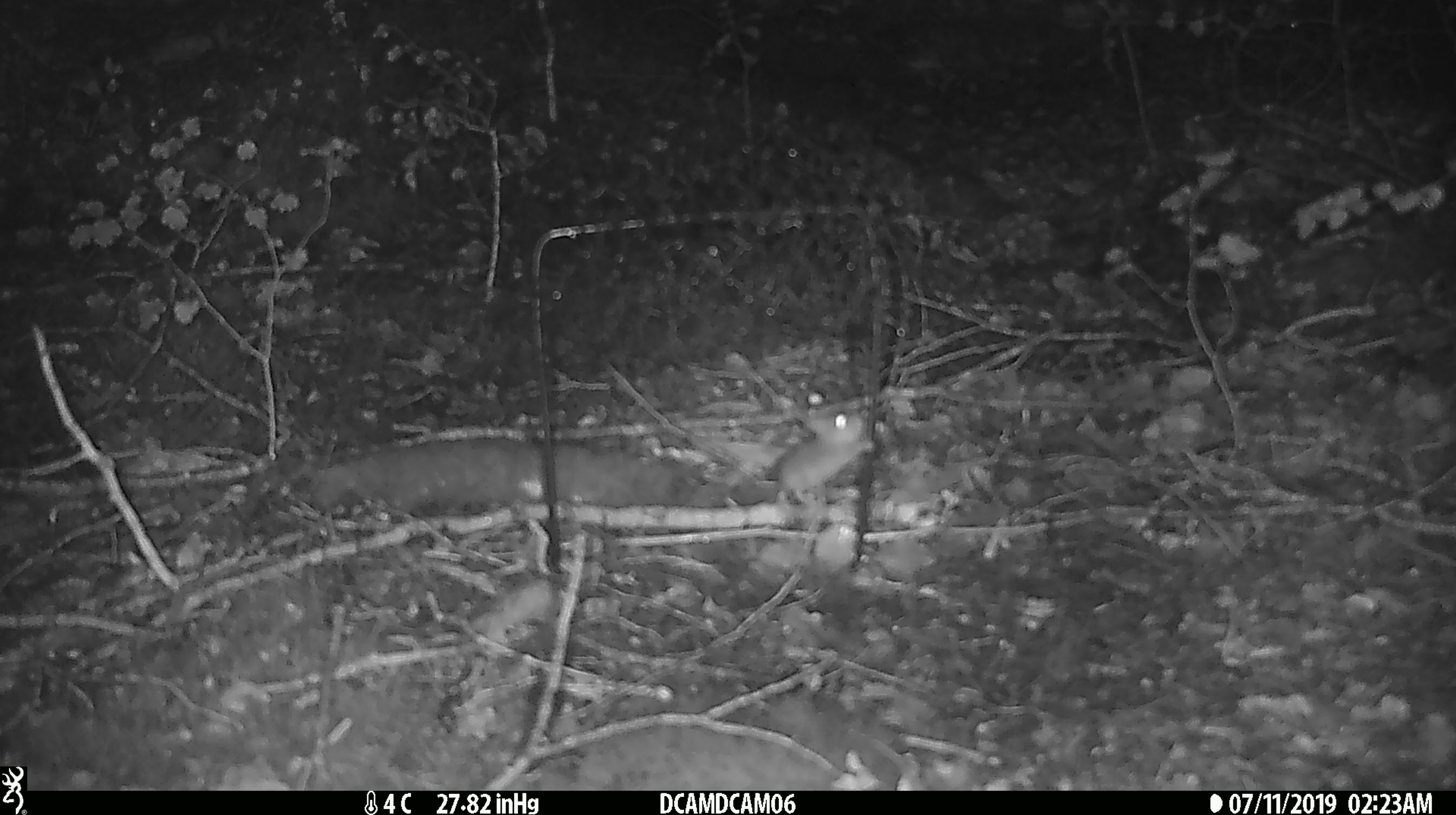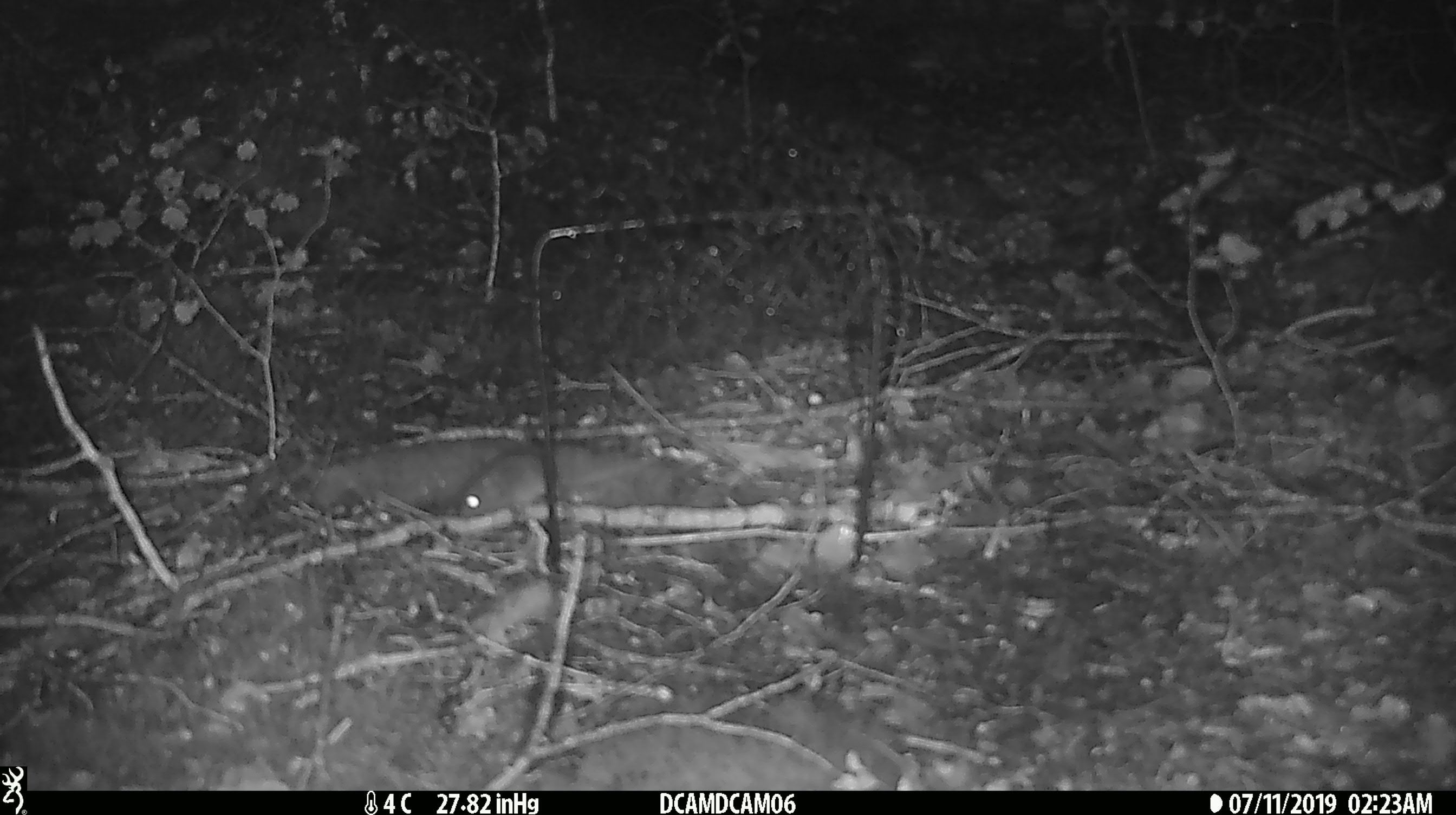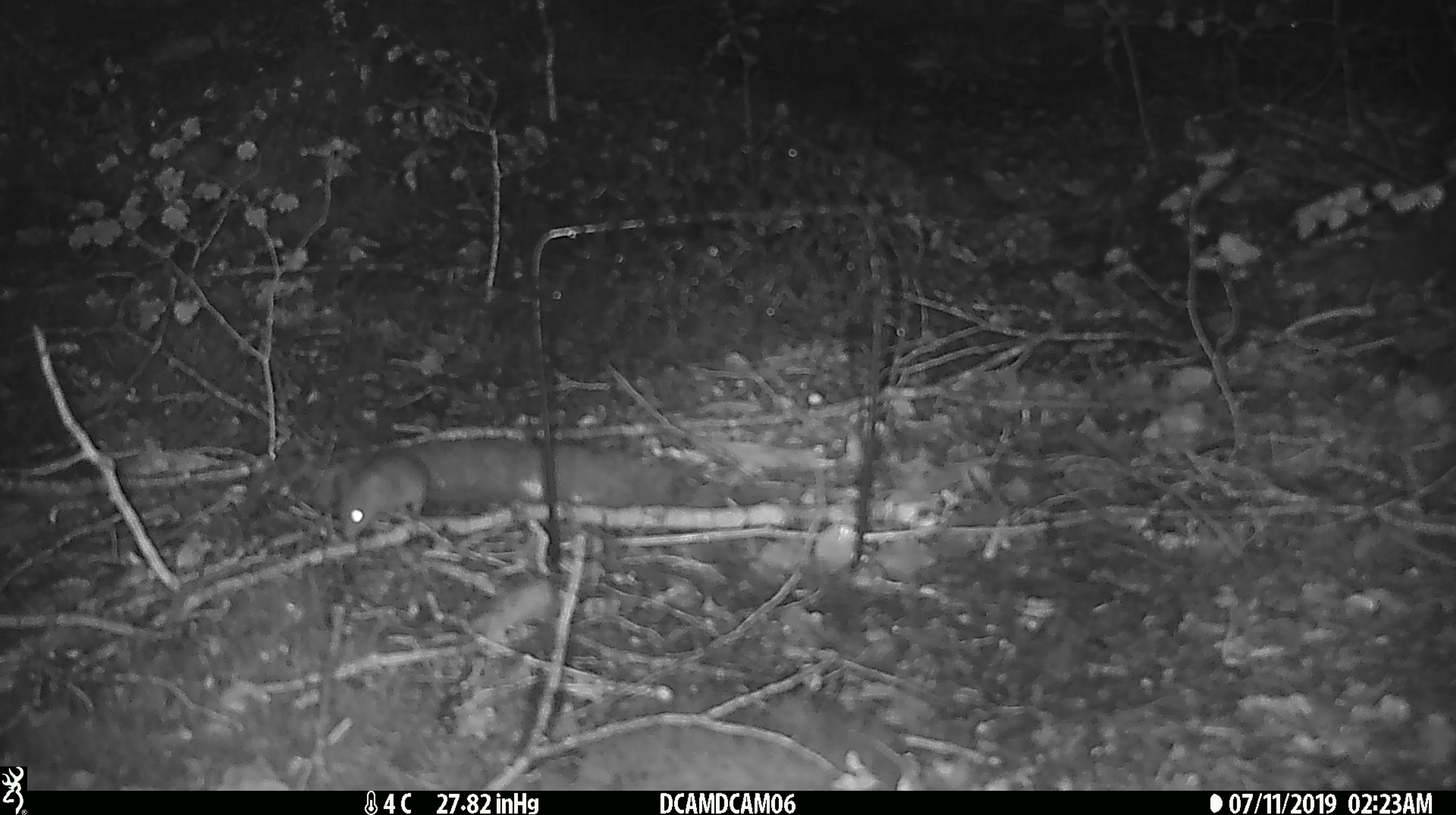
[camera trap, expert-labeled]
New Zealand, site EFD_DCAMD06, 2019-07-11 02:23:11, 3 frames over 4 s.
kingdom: Animalia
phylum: Chordata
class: Mammalia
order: Rodentia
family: Muridae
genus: Mus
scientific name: Mus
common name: mouse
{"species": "mouse (Mus)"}